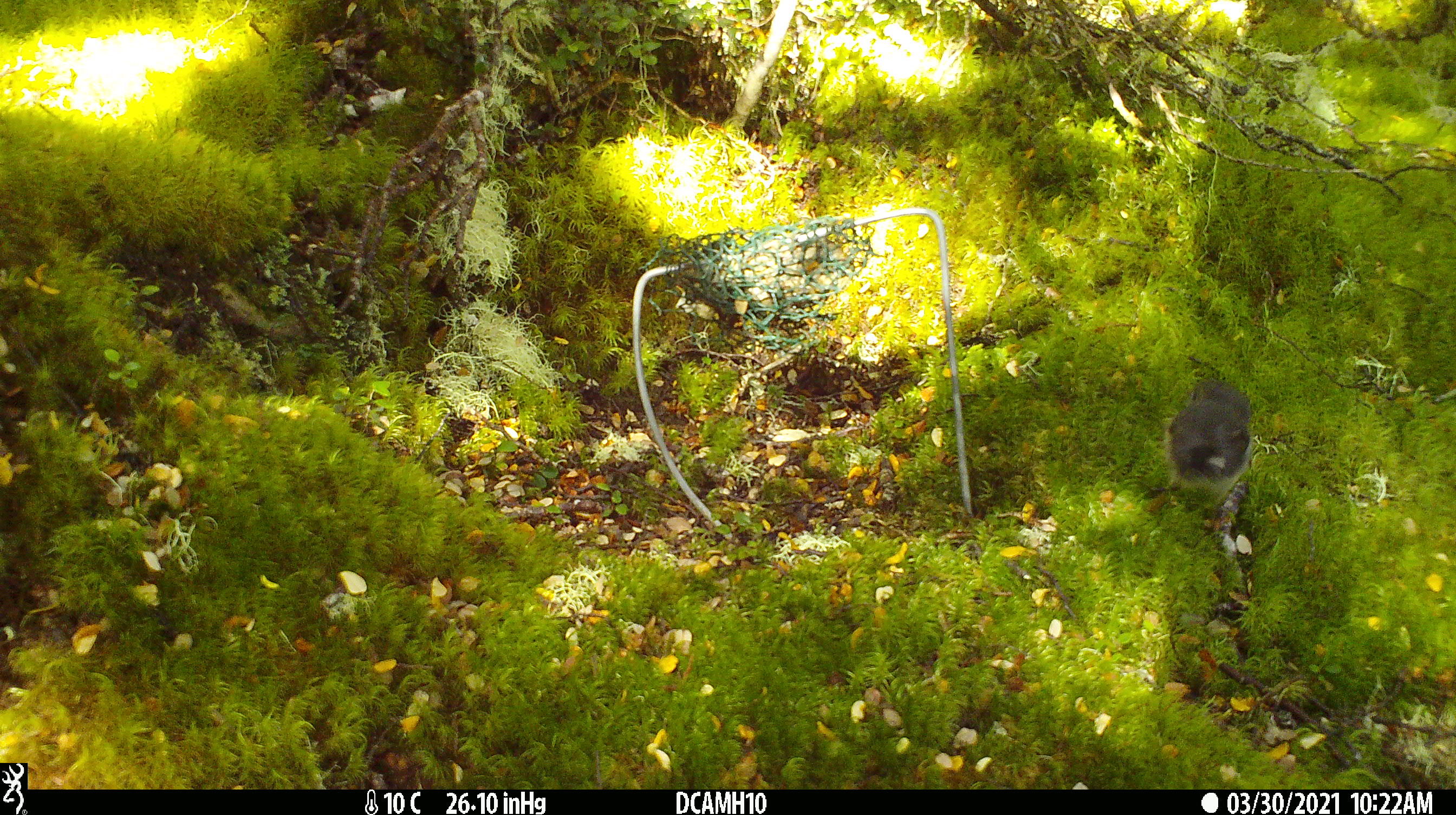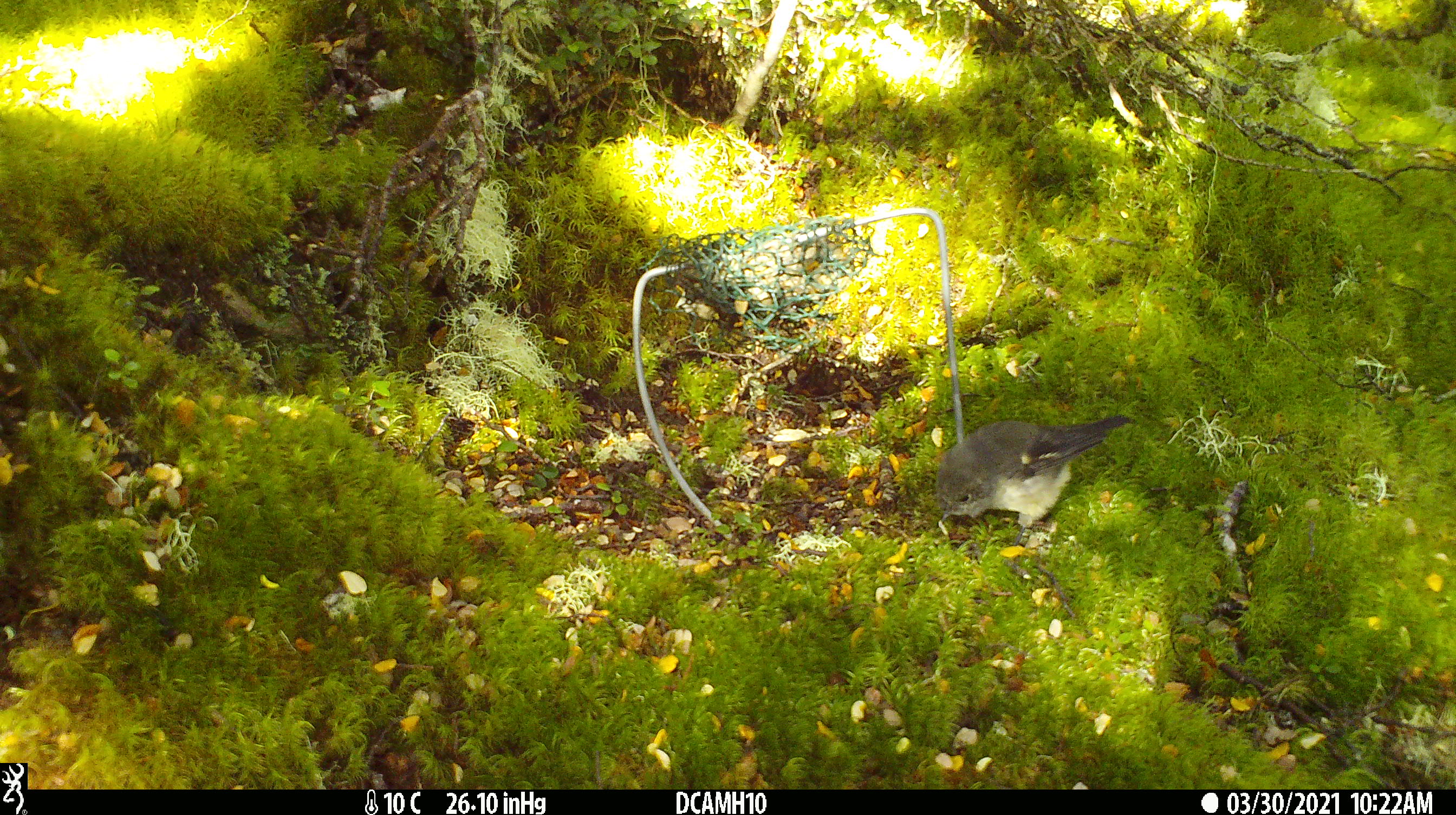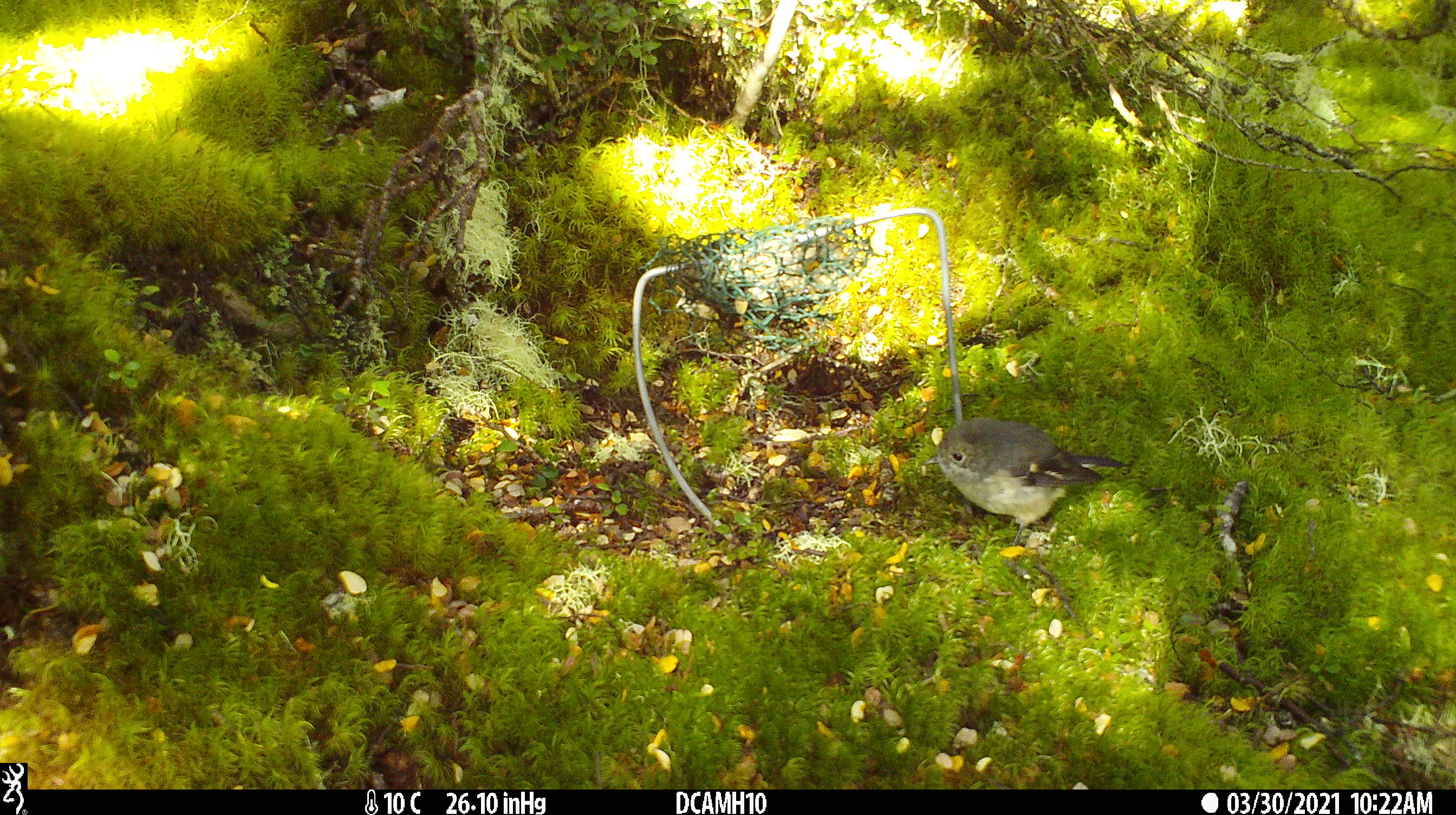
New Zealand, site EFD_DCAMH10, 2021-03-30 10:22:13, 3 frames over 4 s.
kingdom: Animalia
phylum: Chordata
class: Aves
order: Passeriformes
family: Petroicidae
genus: Petroica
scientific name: Petroica macrocephala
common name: tomtit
Tomtit (Petroica macrocephala).